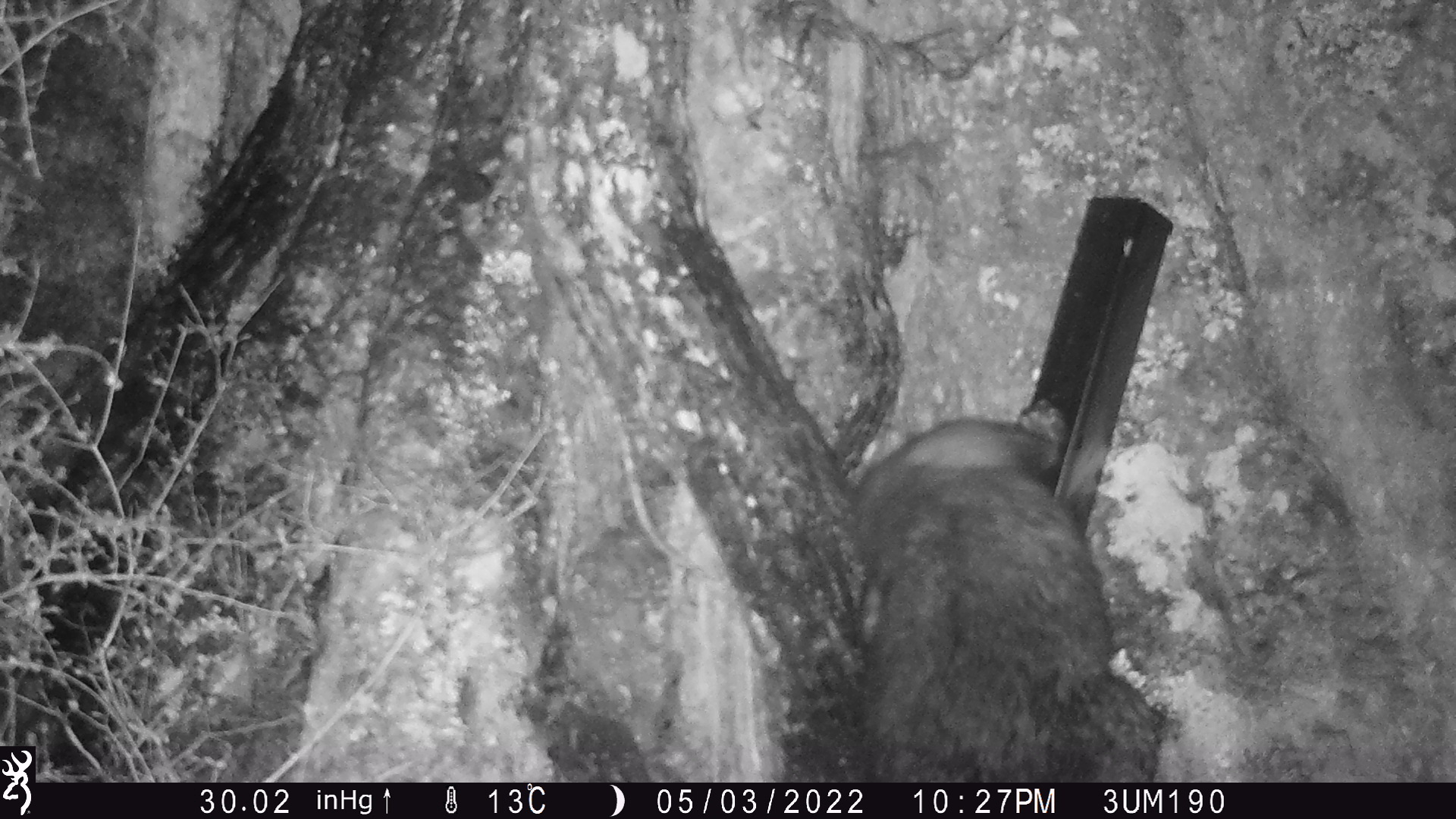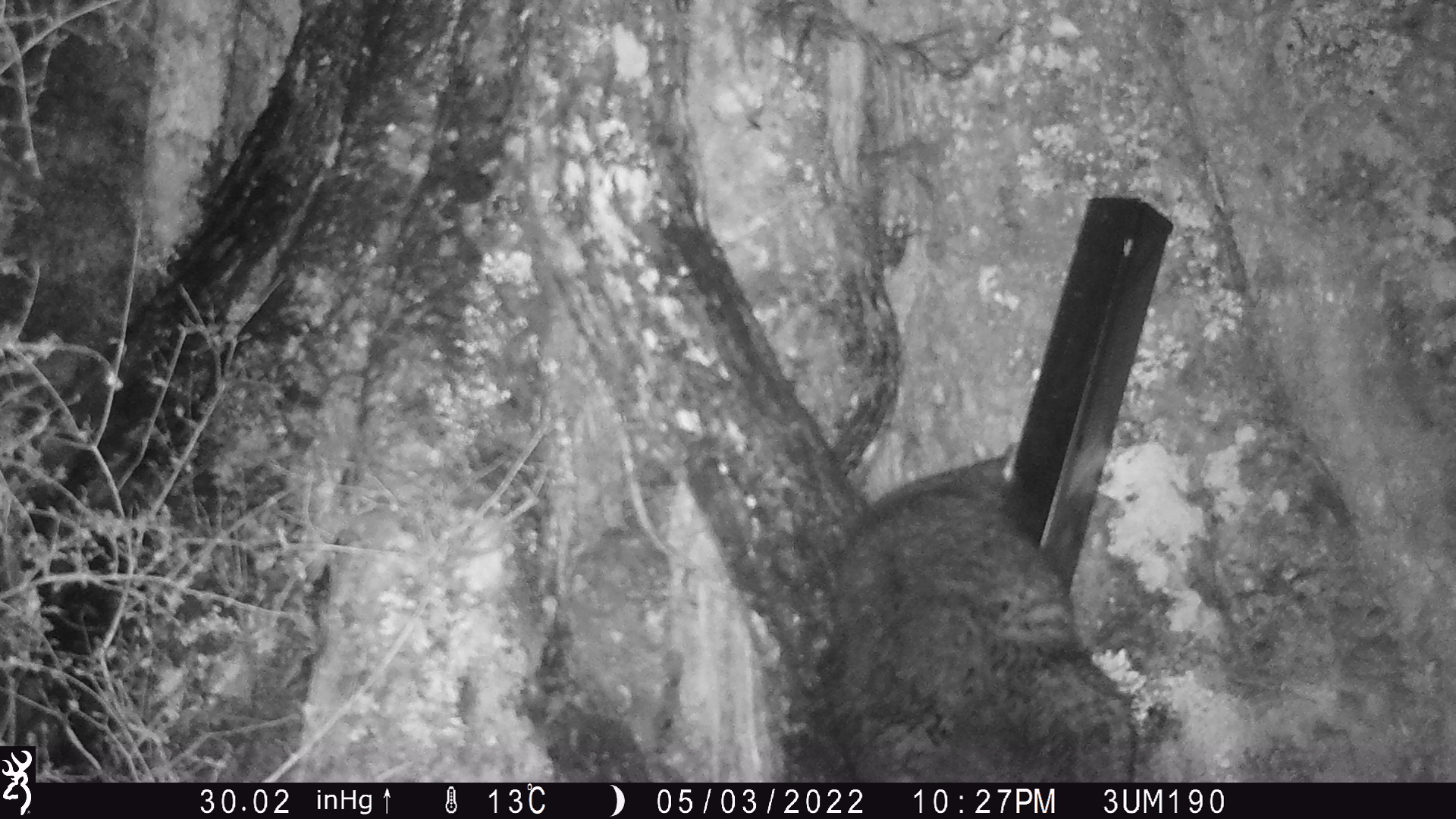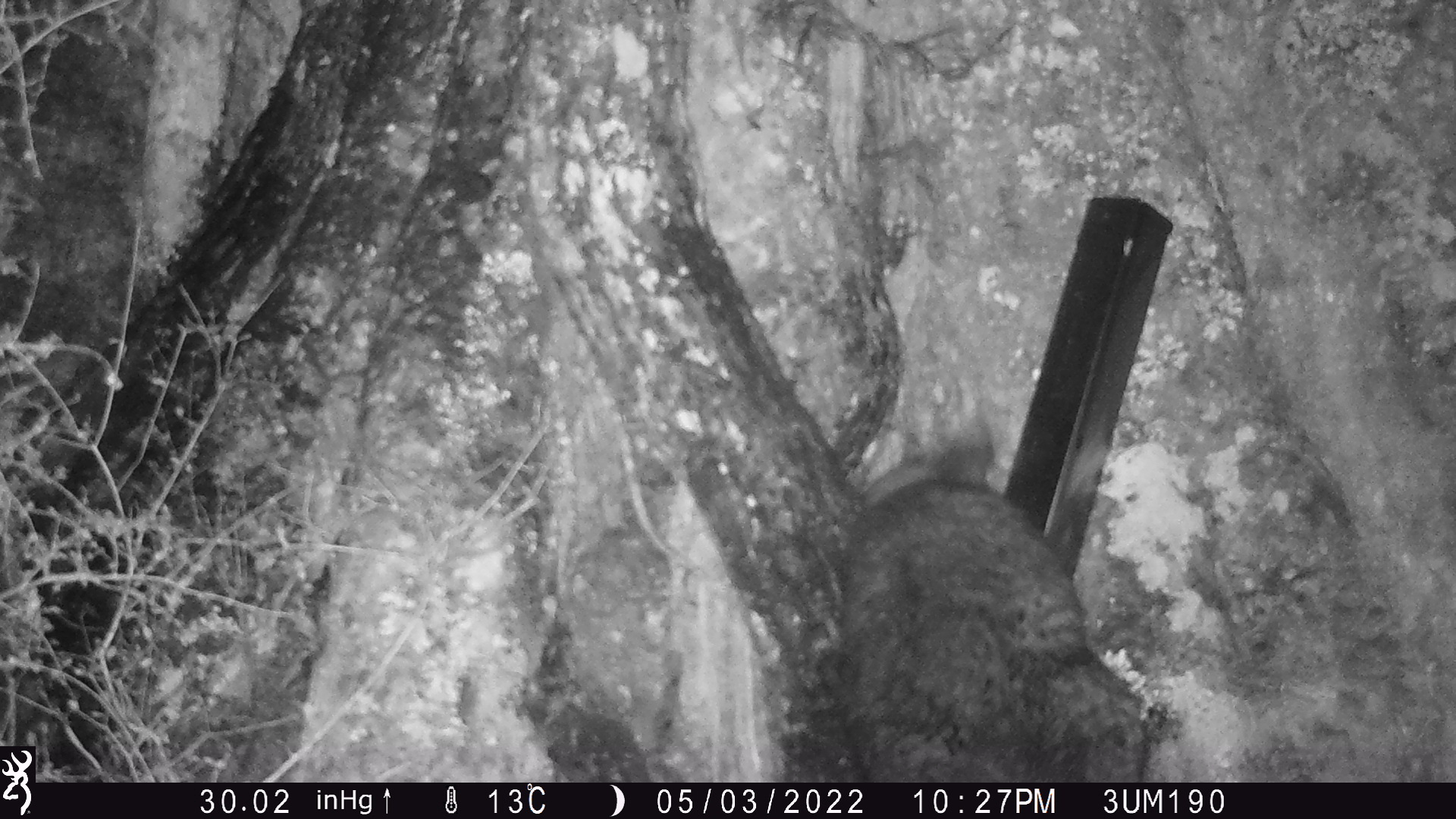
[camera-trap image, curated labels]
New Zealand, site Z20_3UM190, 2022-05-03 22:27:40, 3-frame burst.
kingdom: Animalia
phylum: Chordata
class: Mammalia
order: Diprotodontia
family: Phalangeridae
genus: Trichosurus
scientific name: Trichosurus vulpecula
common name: common brushtail possum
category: possum